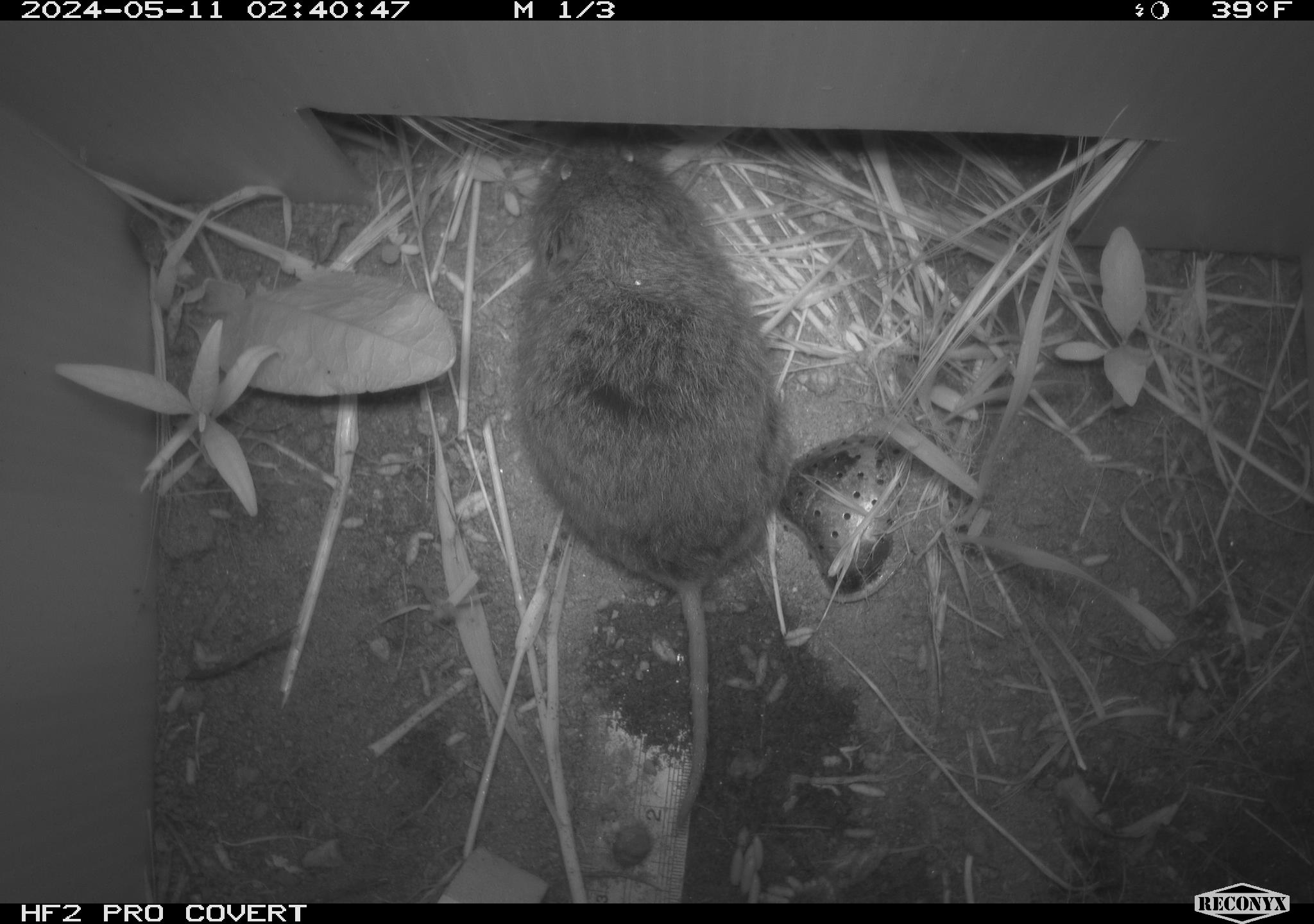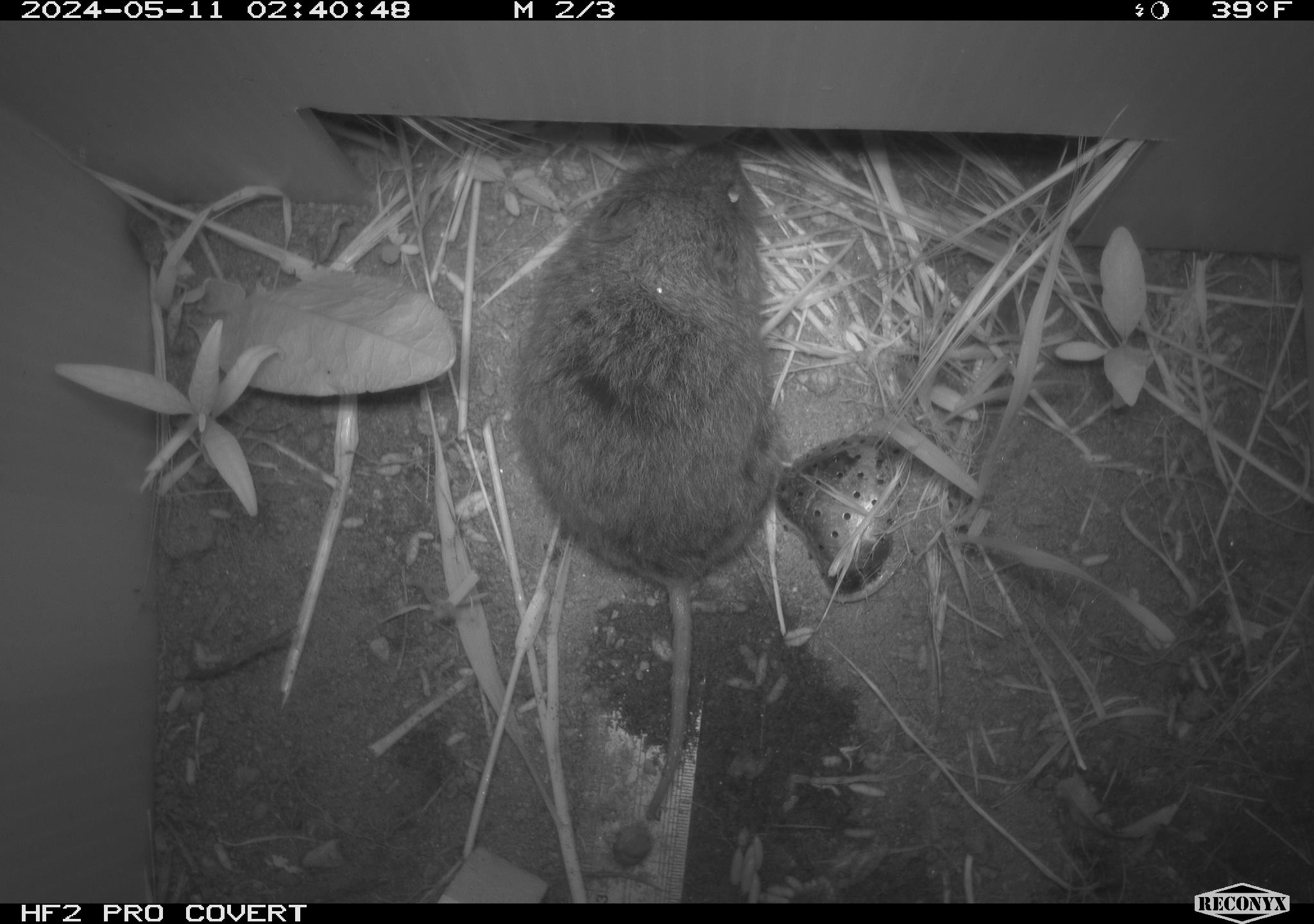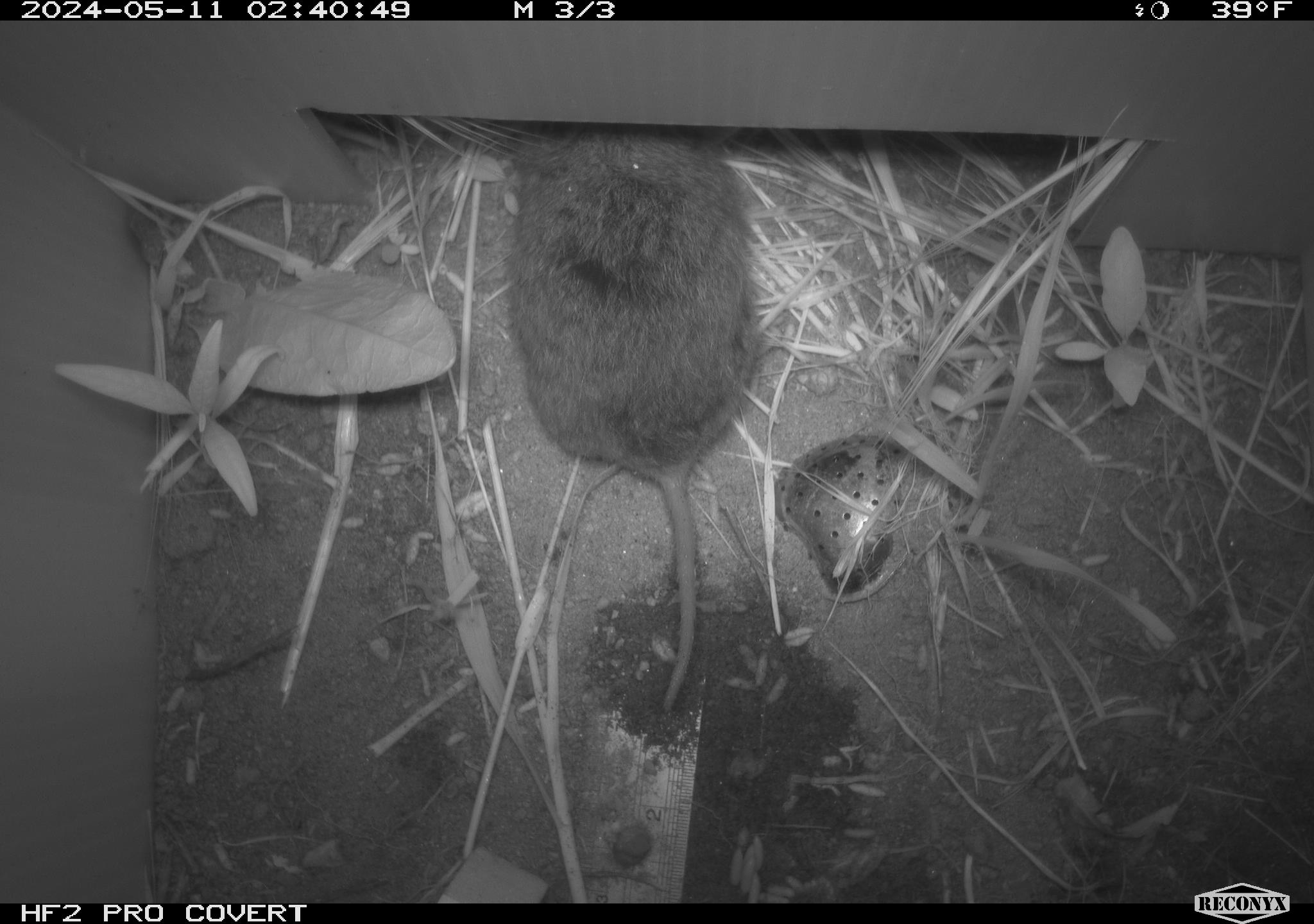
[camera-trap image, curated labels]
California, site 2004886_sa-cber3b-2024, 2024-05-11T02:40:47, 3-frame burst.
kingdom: Animalia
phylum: Chordata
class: Mammalia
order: Rodentia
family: Cricetidae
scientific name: Arvicolinae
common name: voles, lemmings, and muskrats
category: arvicolinae subfamily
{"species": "arvicolinae subfamily (voles, lemmings, and muskrats) (Arvicolinae)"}